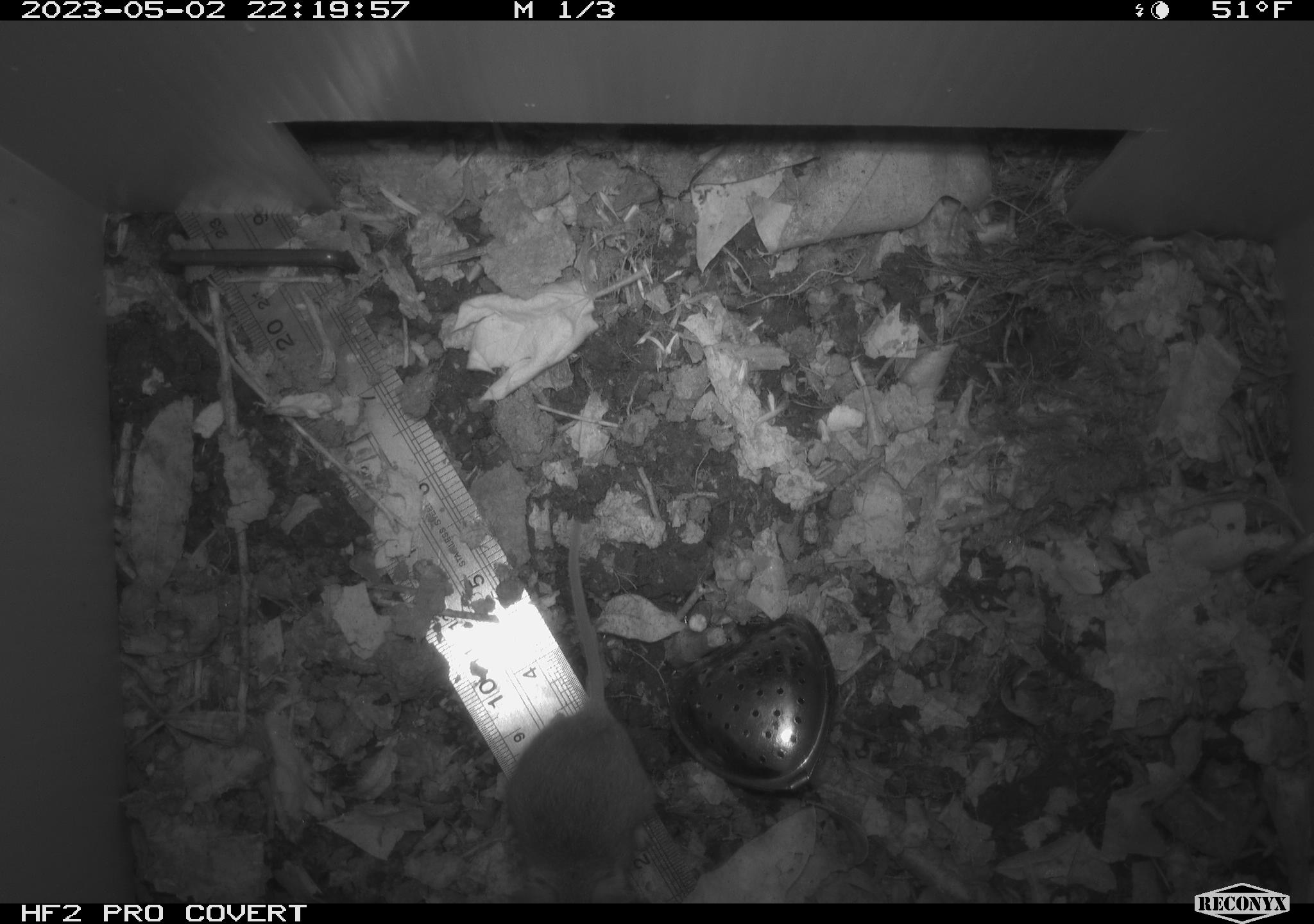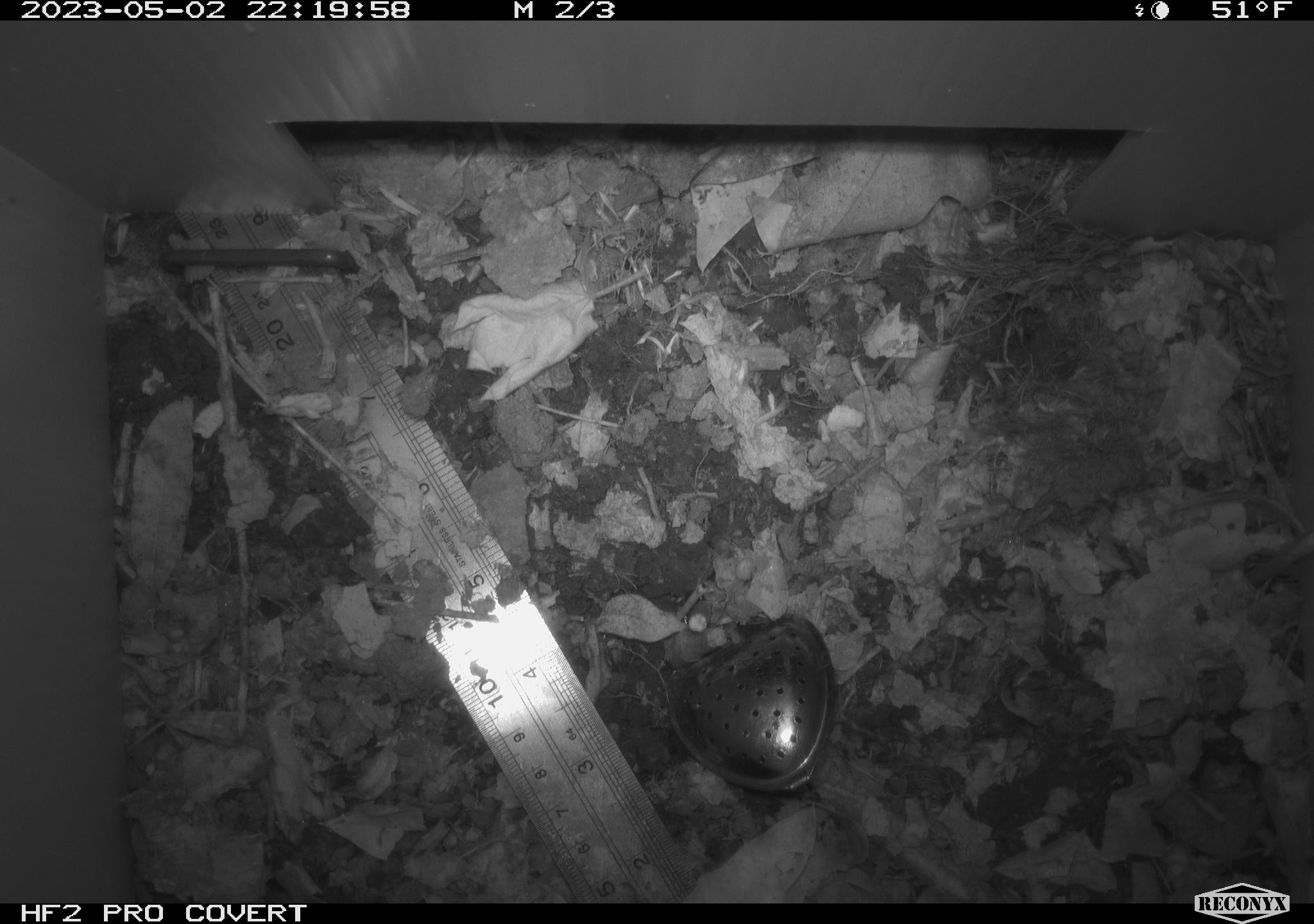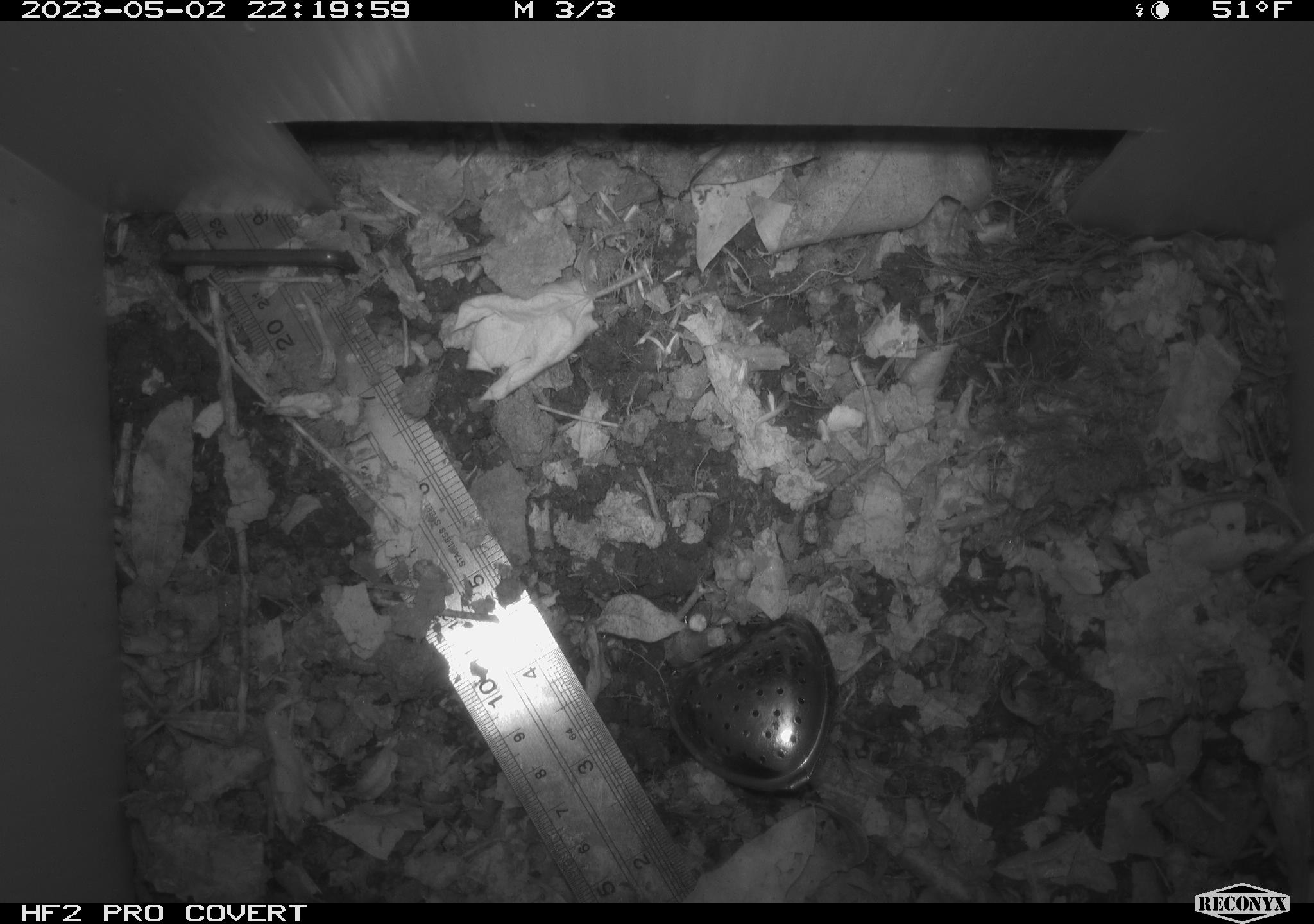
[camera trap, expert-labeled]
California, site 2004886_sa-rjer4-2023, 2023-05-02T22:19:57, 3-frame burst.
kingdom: Animalia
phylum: Chordata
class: Mammalia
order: Rodentia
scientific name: Rodentia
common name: mouse species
Mouse species (Rodentia).